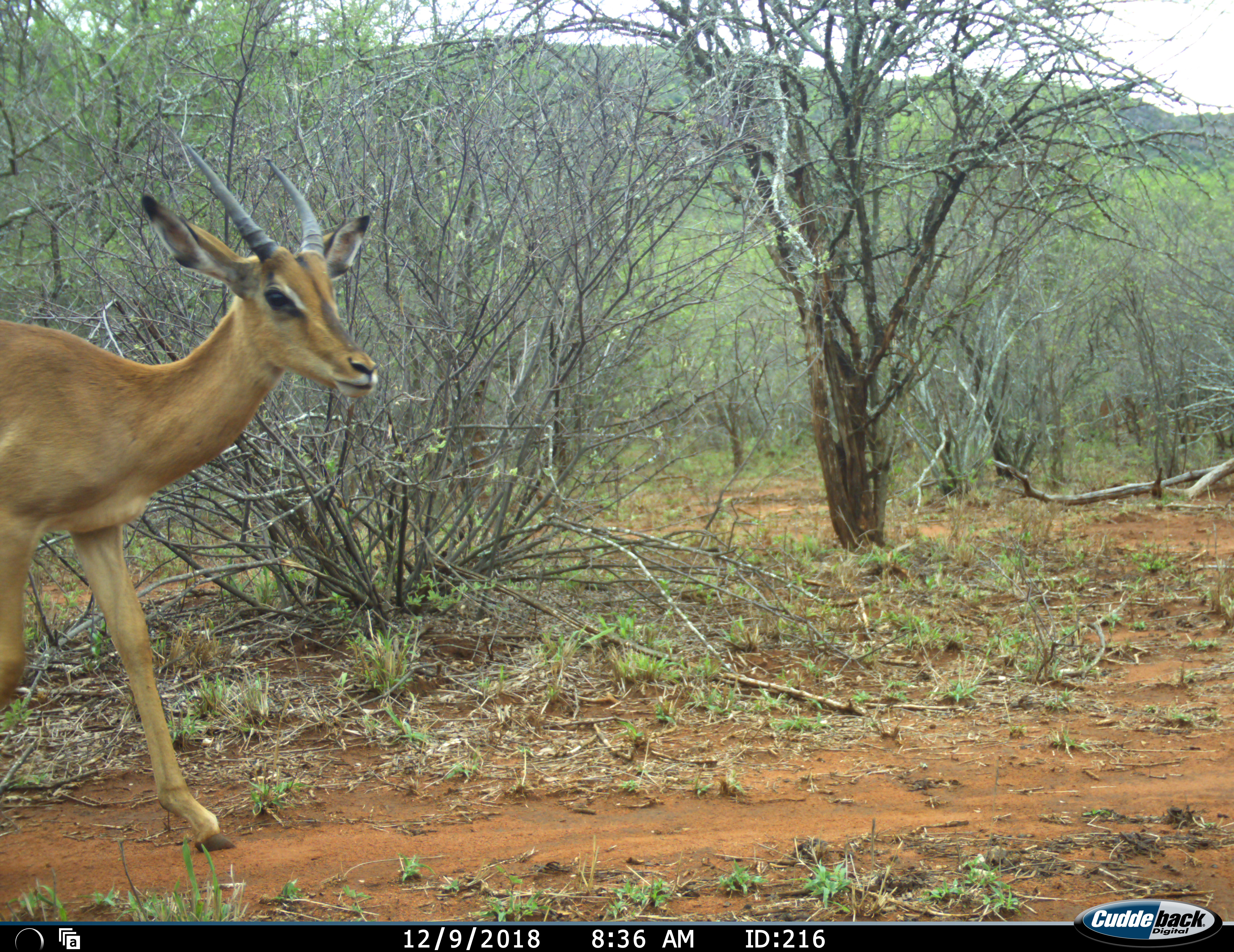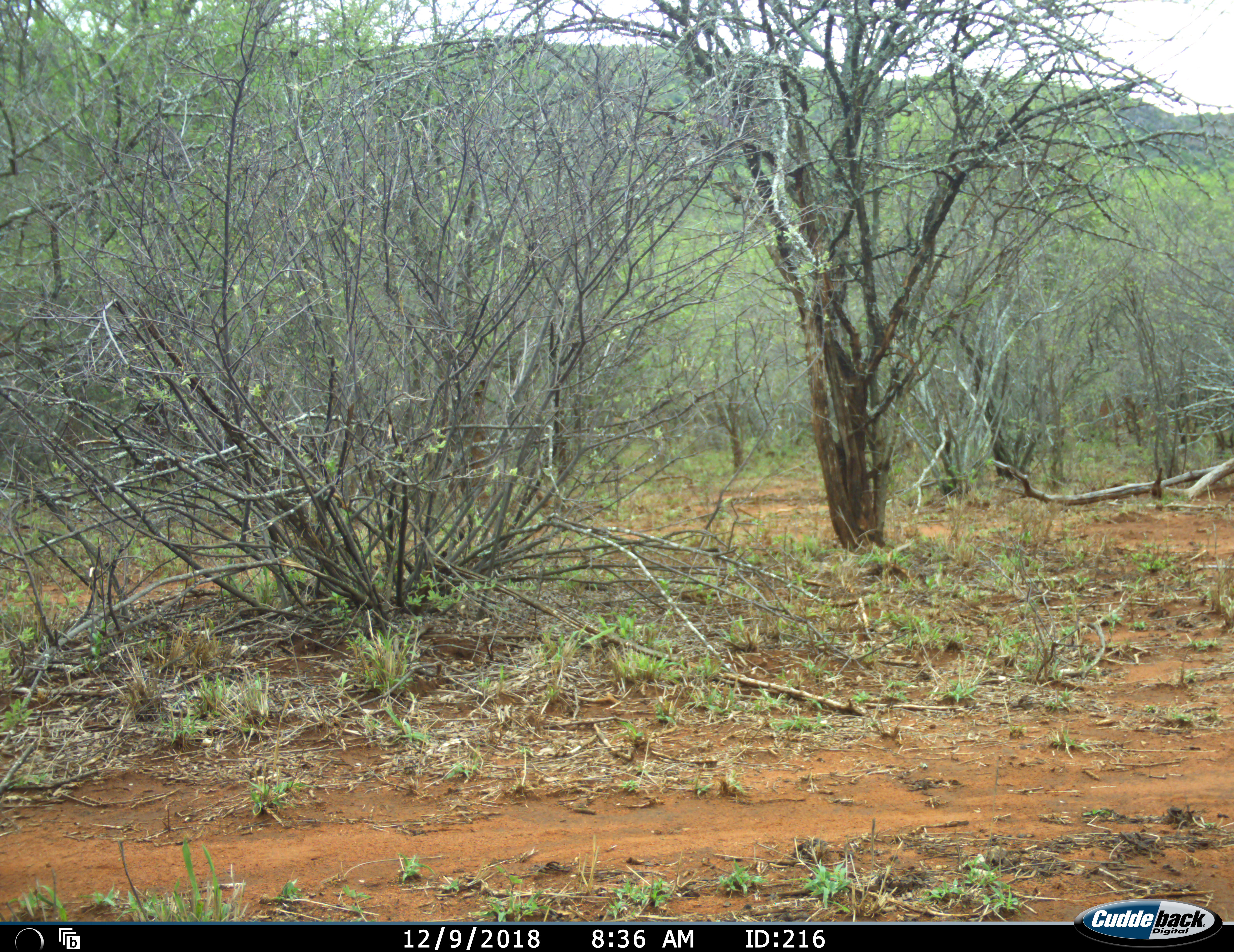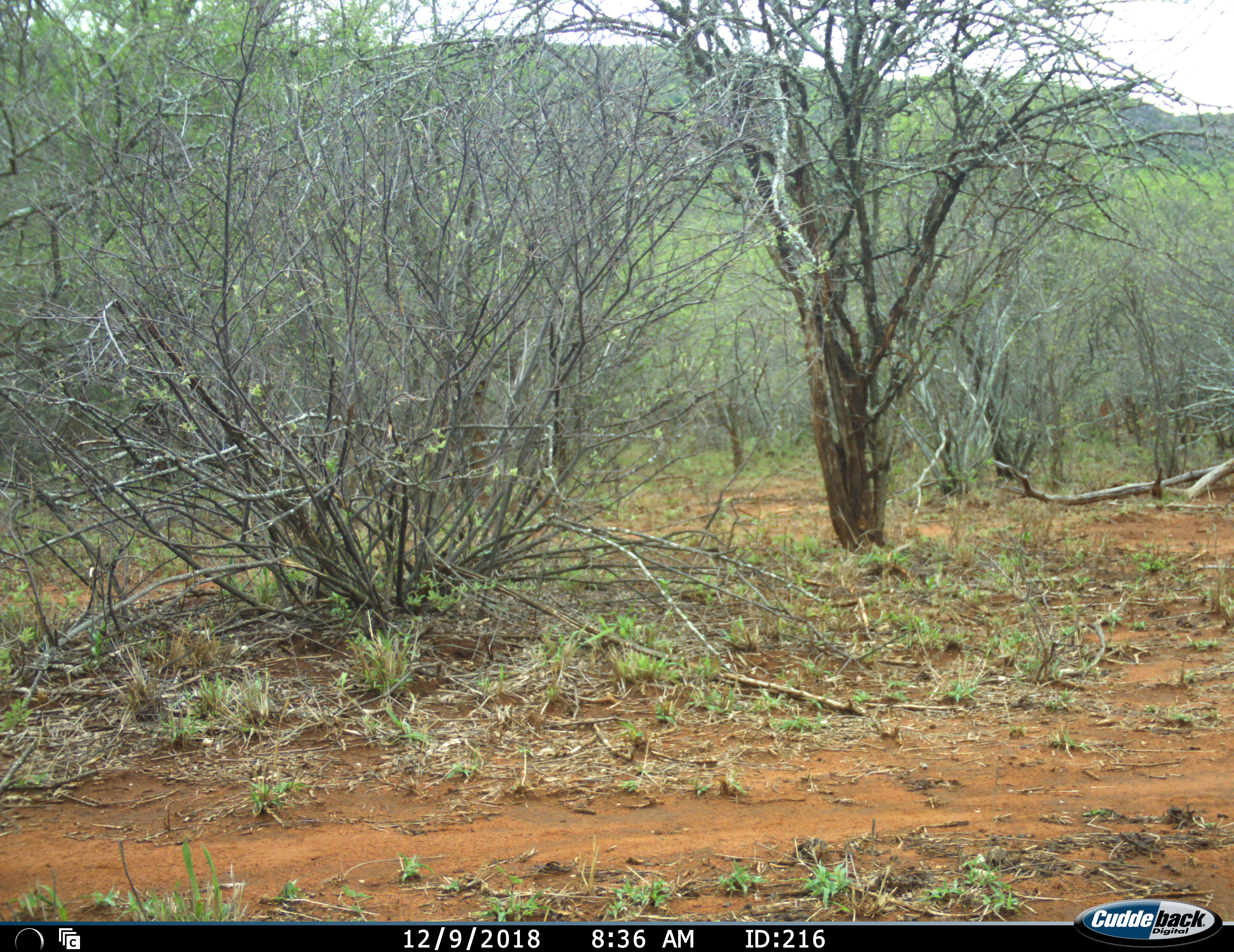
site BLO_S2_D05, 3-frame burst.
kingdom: Animalia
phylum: Chordata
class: Mammalia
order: Artiodactyla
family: Bovidae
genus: Aepyceros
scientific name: Aepyceros melampus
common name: impala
Impala (Aepyceros melampus), count 1. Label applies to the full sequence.